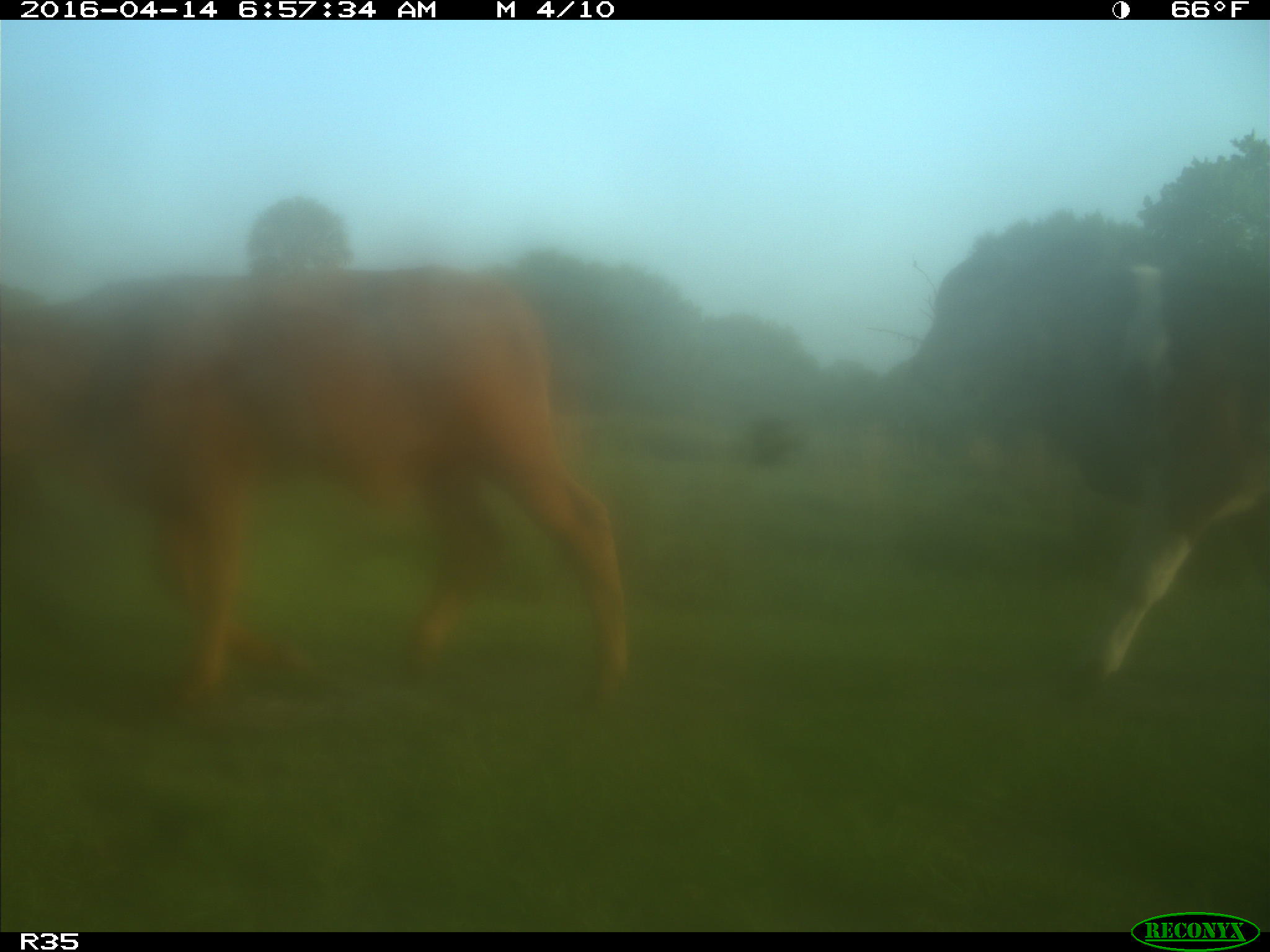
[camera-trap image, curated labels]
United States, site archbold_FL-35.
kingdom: Animalia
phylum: Chordata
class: Mammalia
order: Artiodactyla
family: Bovidae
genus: Bos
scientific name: Bos taurus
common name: domestic cow